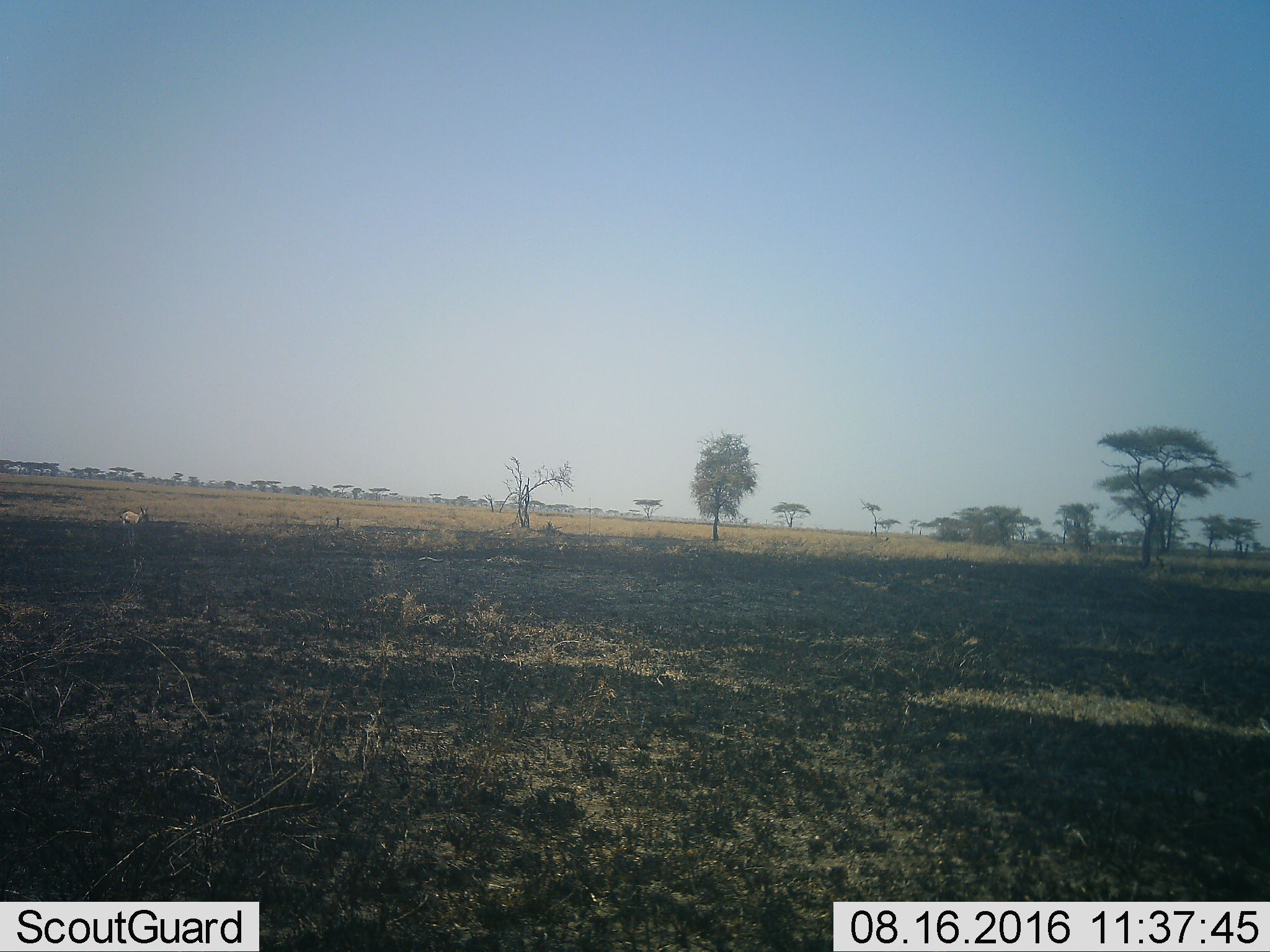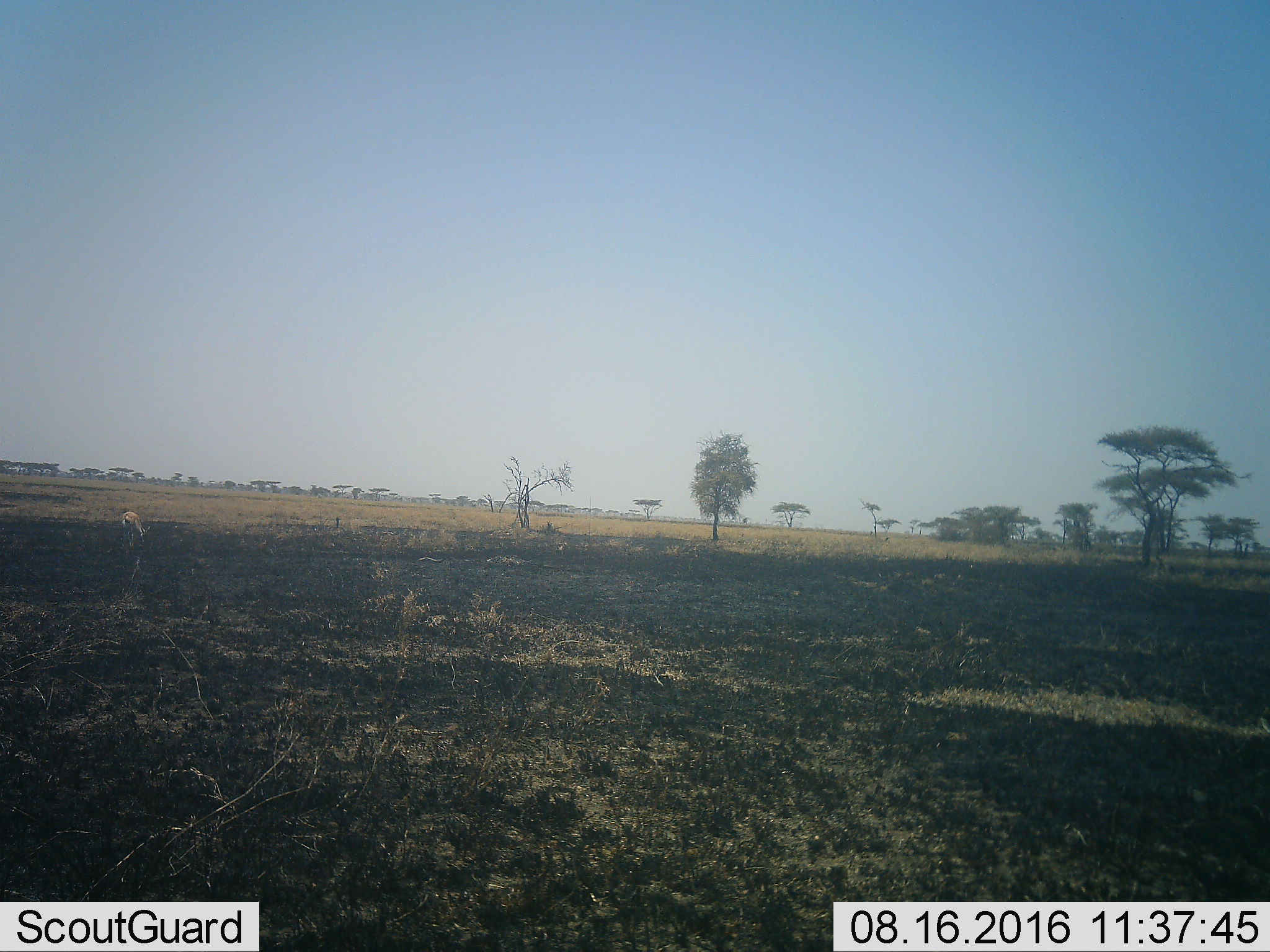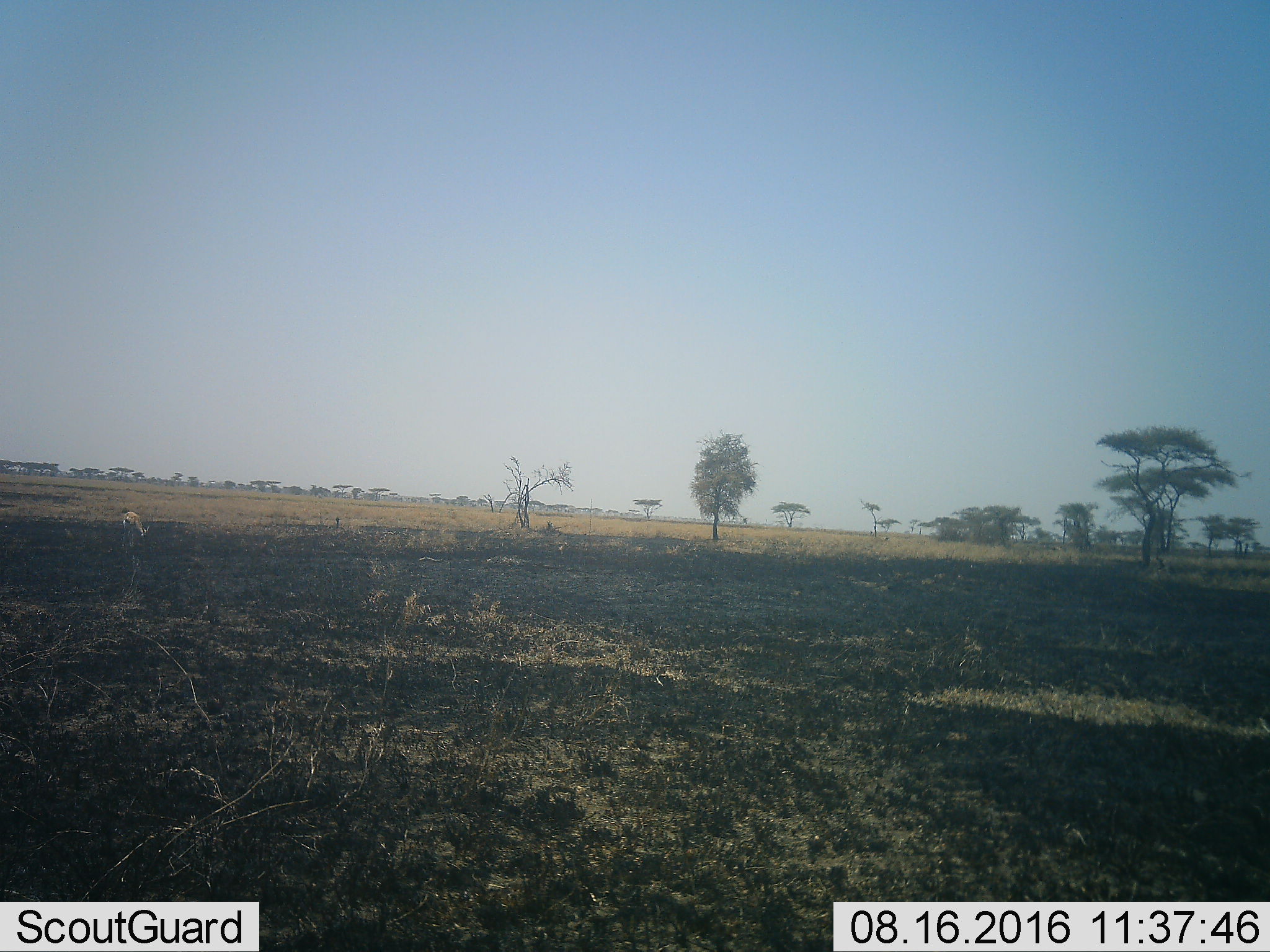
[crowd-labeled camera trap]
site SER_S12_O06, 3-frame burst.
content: unidentified animal